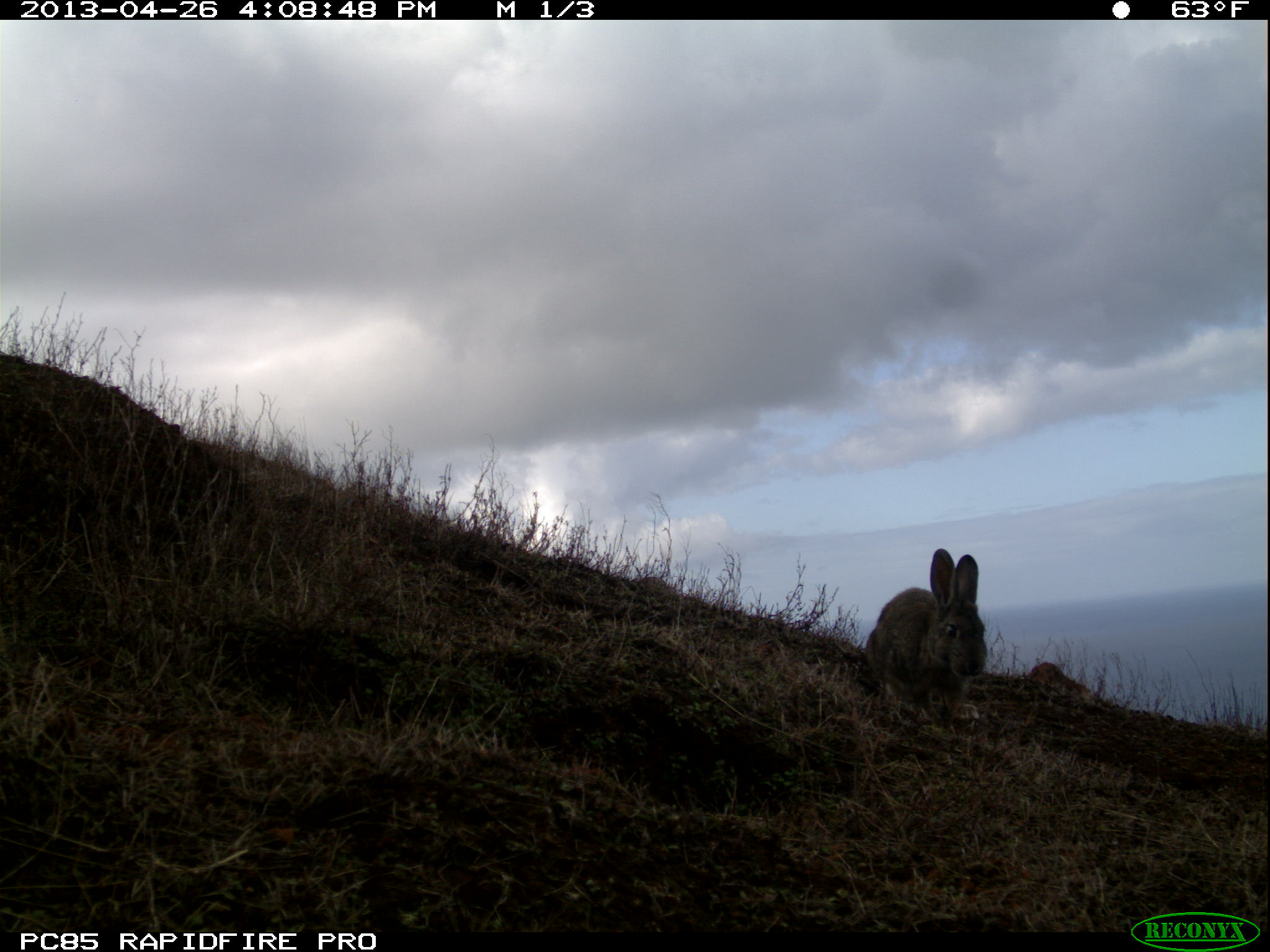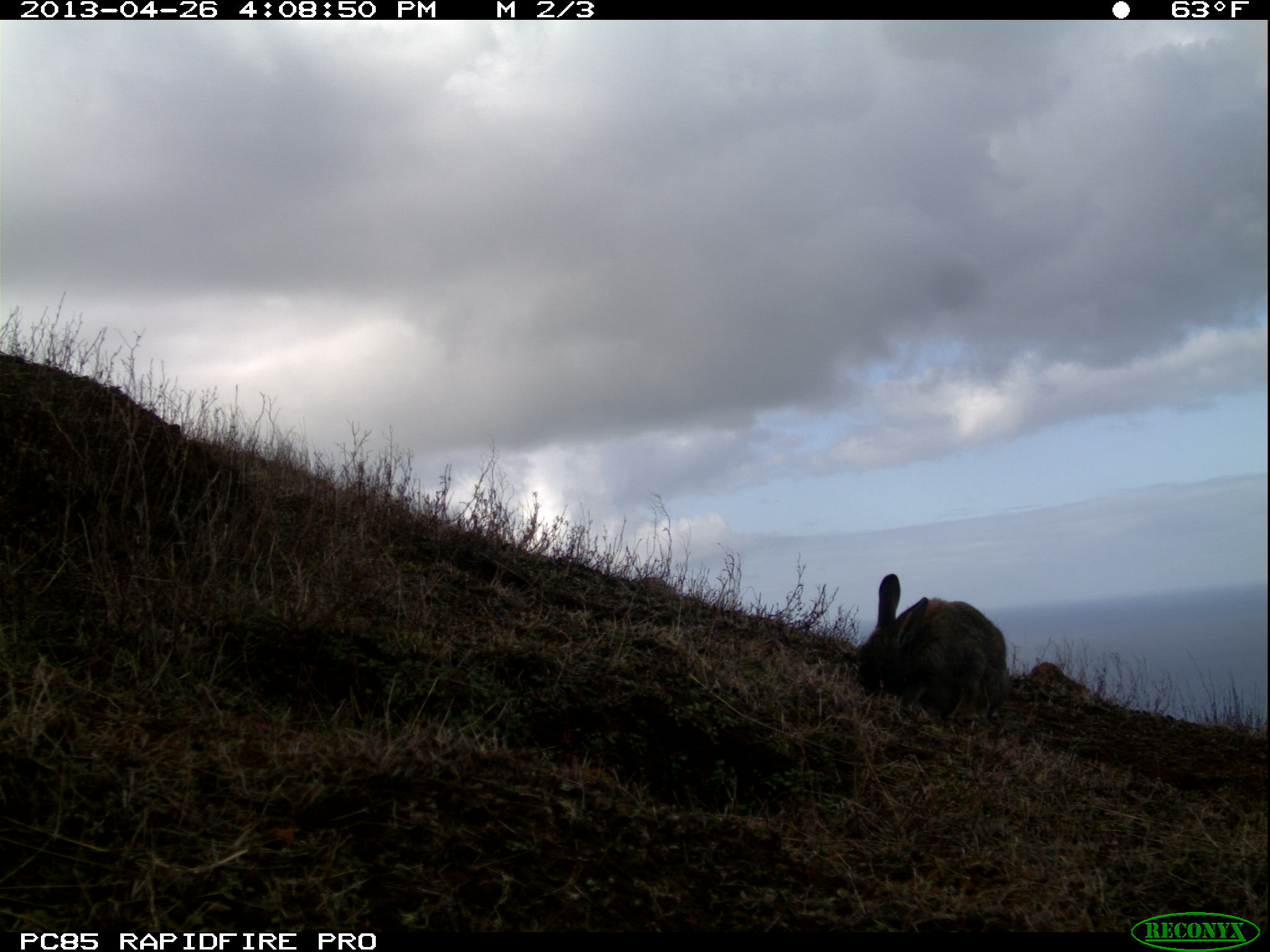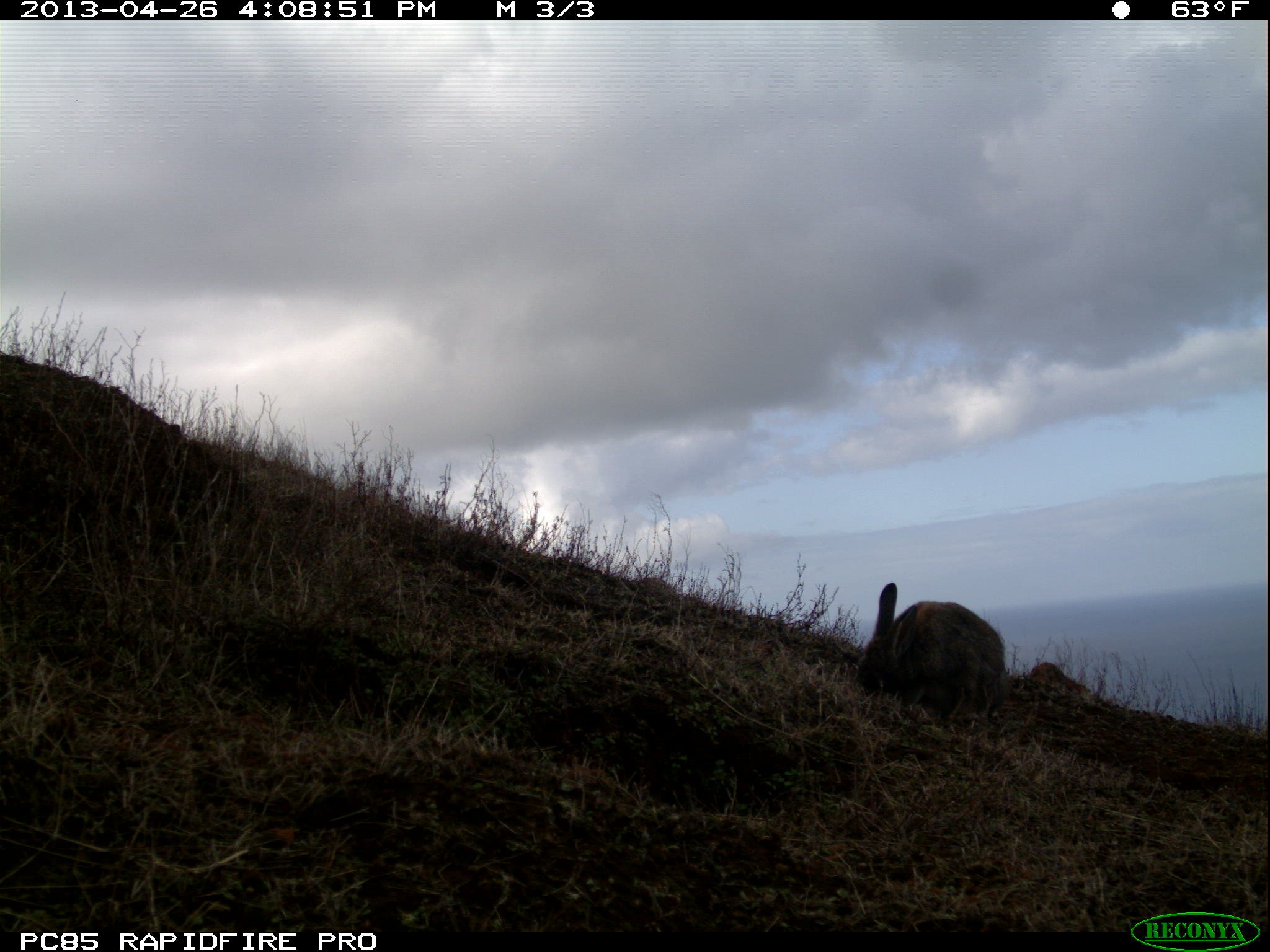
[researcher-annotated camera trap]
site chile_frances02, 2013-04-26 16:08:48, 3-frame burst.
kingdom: Animalia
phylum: Chordata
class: Mammalia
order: Lagomorpha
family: Leporidae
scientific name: Leporidae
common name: rabbits and hares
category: rabbit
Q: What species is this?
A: Rabbit (rabbits and hares) (Leporidae).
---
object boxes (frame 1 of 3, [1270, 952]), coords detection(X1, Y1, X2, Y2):
rabbit: detection(860, 548, 987, 725)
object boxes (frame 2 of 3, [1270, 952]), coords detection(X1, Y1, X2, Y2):
rabbit: detection(851, 572, 1010, 727)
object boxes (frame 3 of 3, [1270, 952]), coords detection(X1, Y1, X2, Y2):
rabbit: detection(853, 582, 1006, 729)